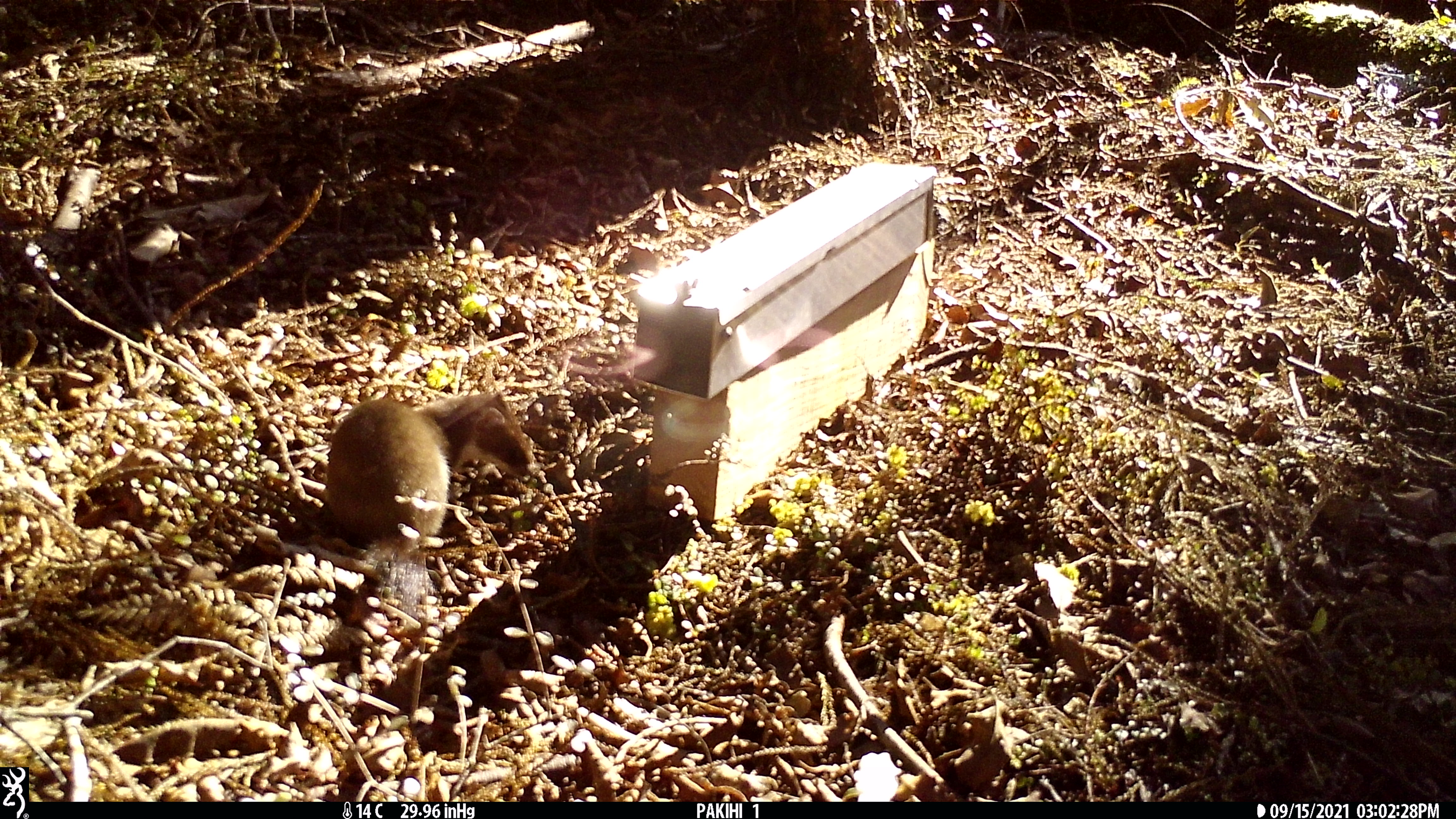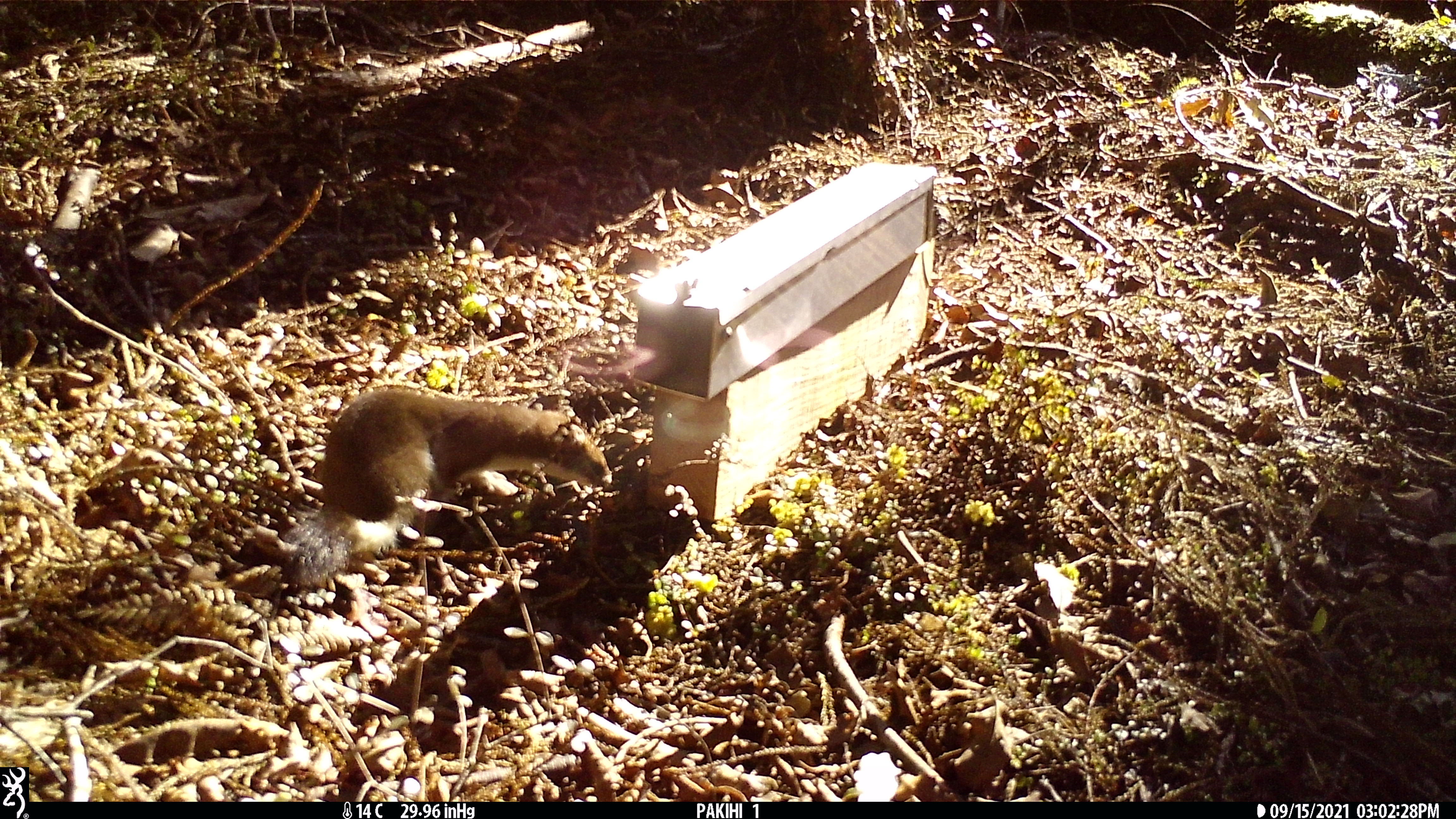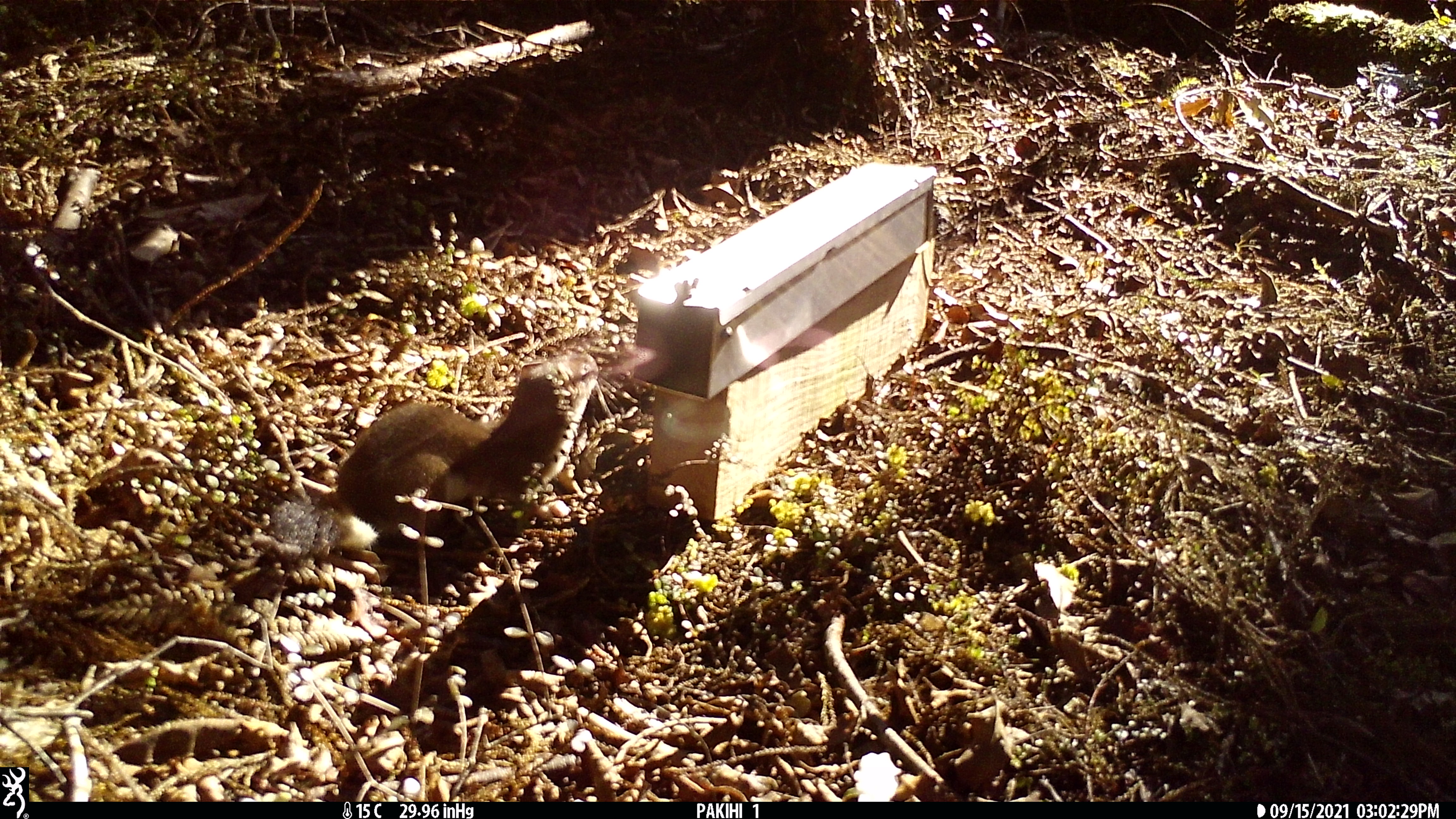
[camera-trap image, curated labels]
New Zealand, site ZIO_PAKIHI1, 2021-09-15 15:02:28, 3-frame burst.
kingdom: Animalia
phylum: Chordata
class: Mammalia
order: Carnivora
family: Mustelidae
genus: Mustela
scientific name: Mustela erminea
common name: stoat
Stoat (Mustela erminea).